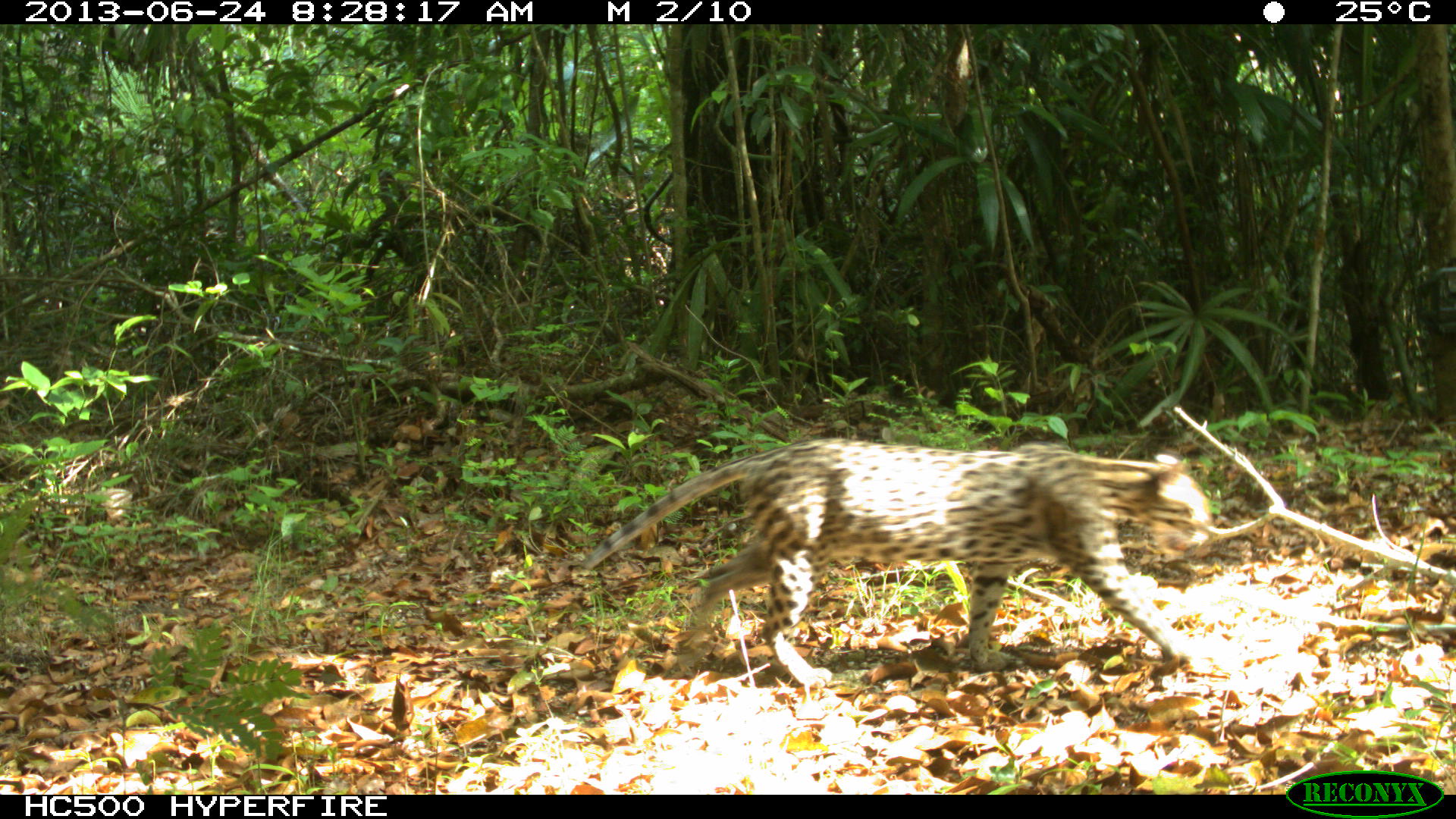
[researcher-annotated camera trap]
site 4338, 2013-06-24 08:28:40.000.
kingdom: Animalia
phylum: Chordata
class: Mammalia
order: Carnivora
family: Felidae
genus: Leopardus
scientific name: Leopardus pardalis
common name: ocelot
Leopardus pardalis (ocelot), count 1, sex female.